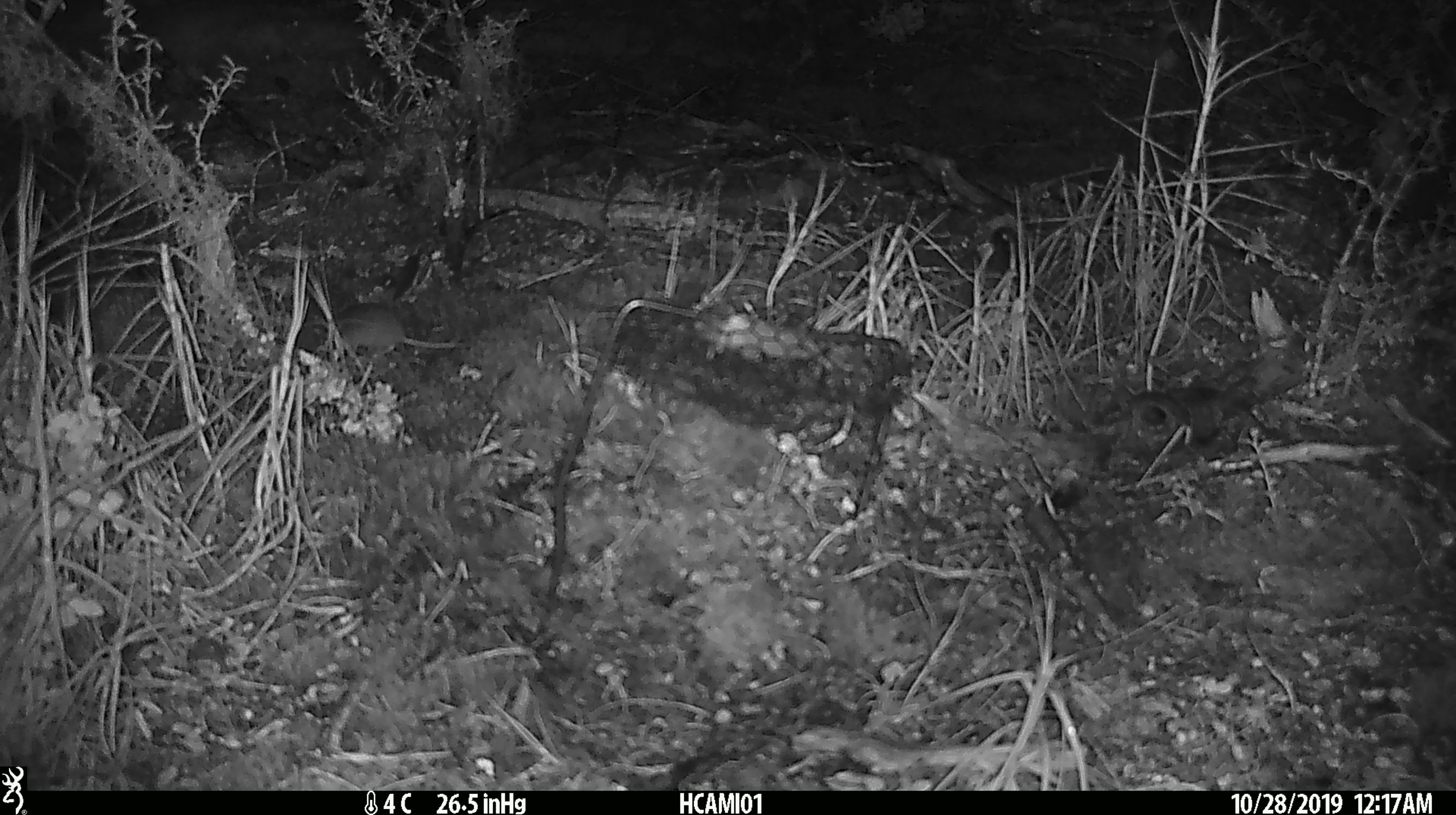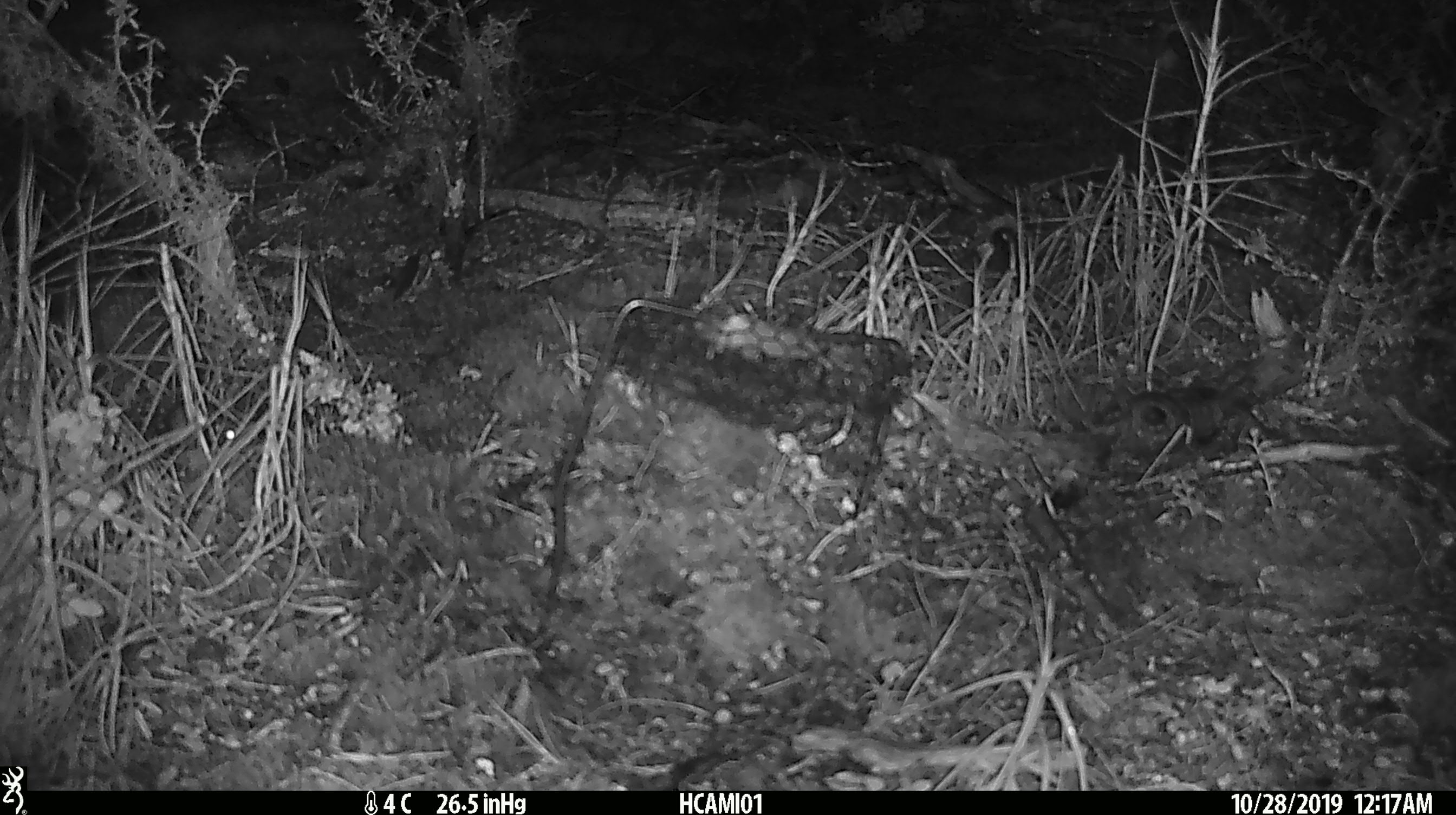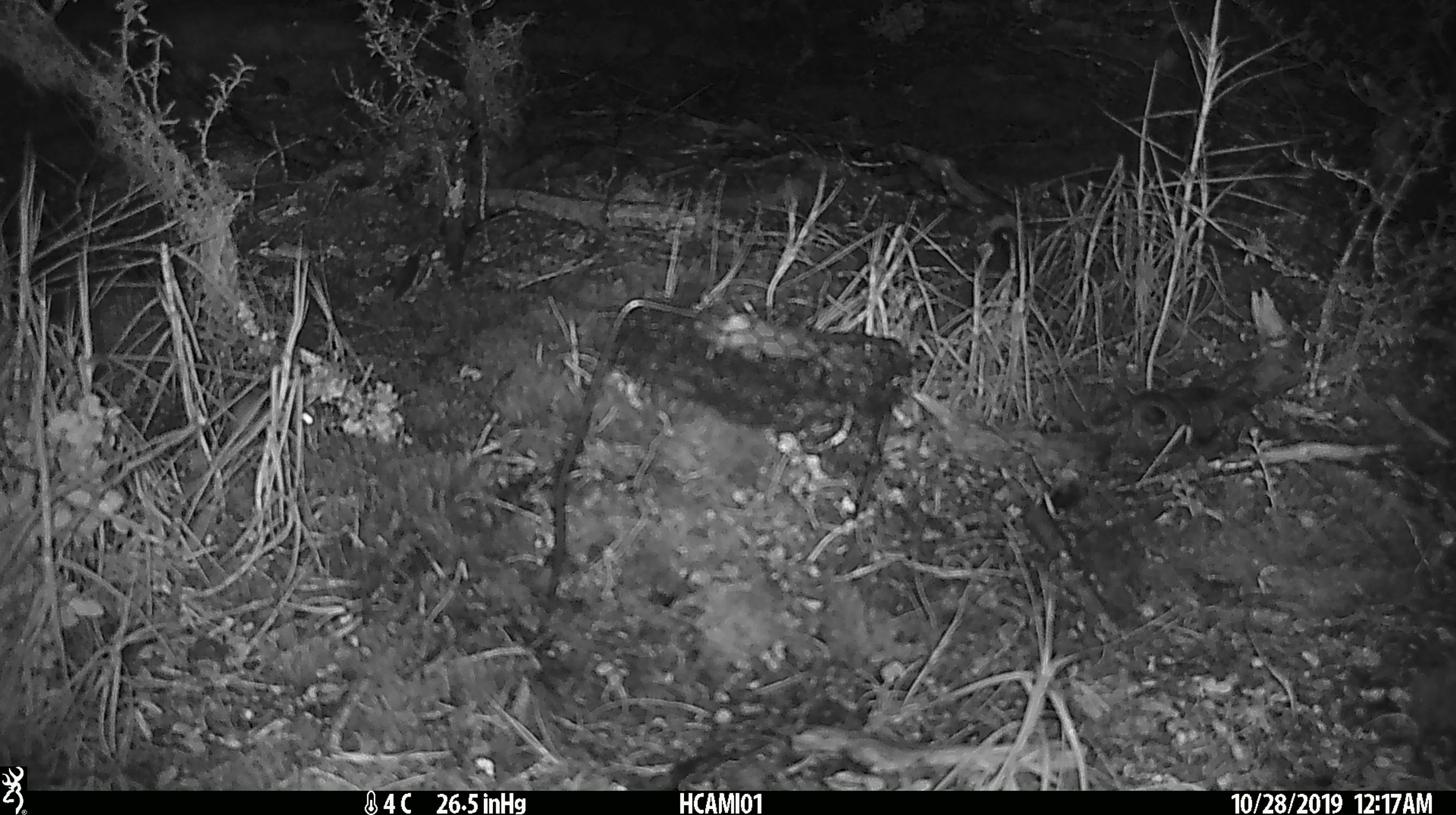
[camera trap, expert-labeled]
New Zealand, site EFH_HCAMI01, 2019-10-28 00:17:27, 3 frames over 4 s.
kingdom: Animalia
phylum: Chordata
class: Mammalia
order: Rodentia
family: Muridae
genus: Mus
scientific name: Mus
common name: mouse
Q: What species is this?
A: Mouse (Mus).